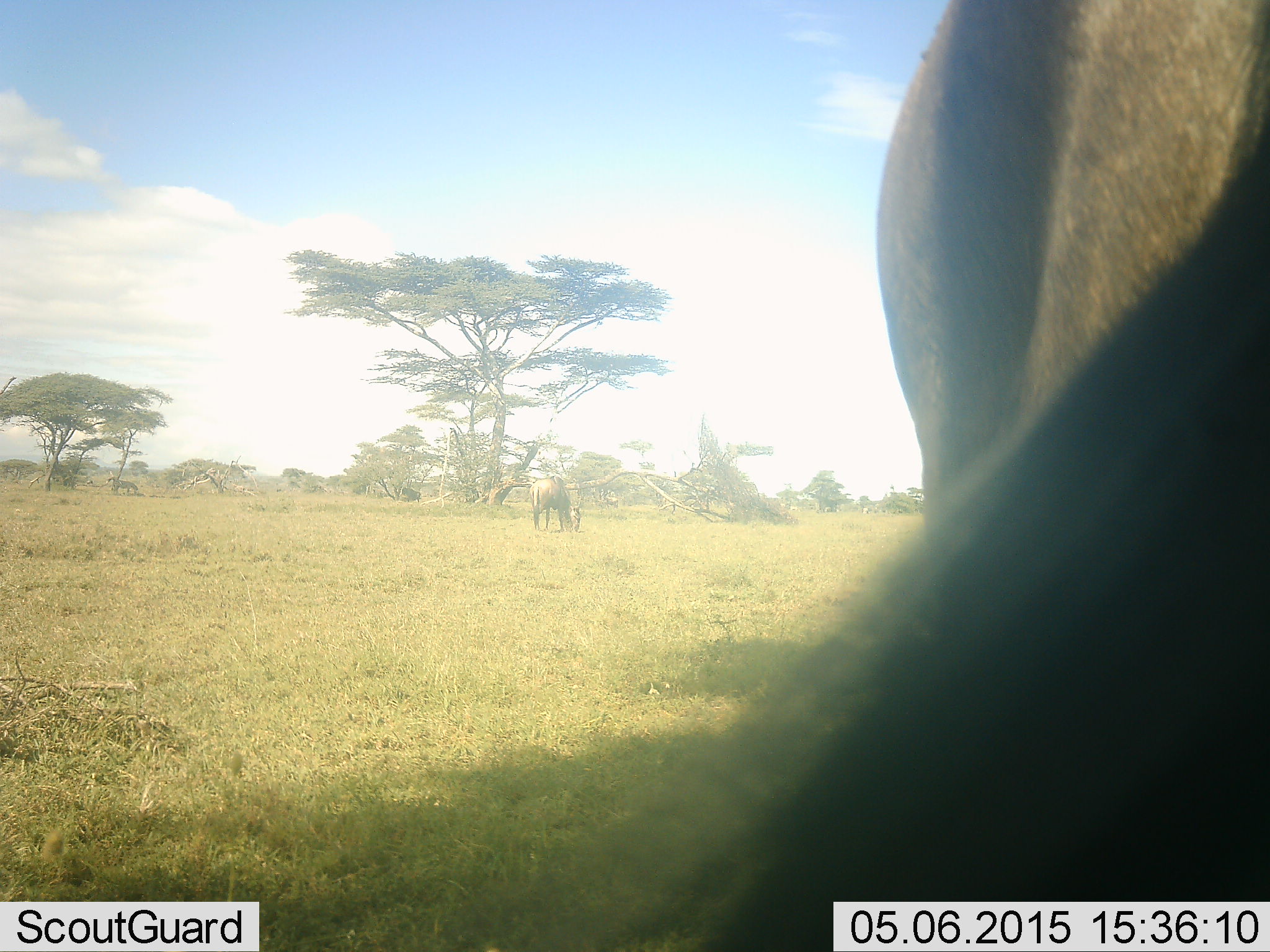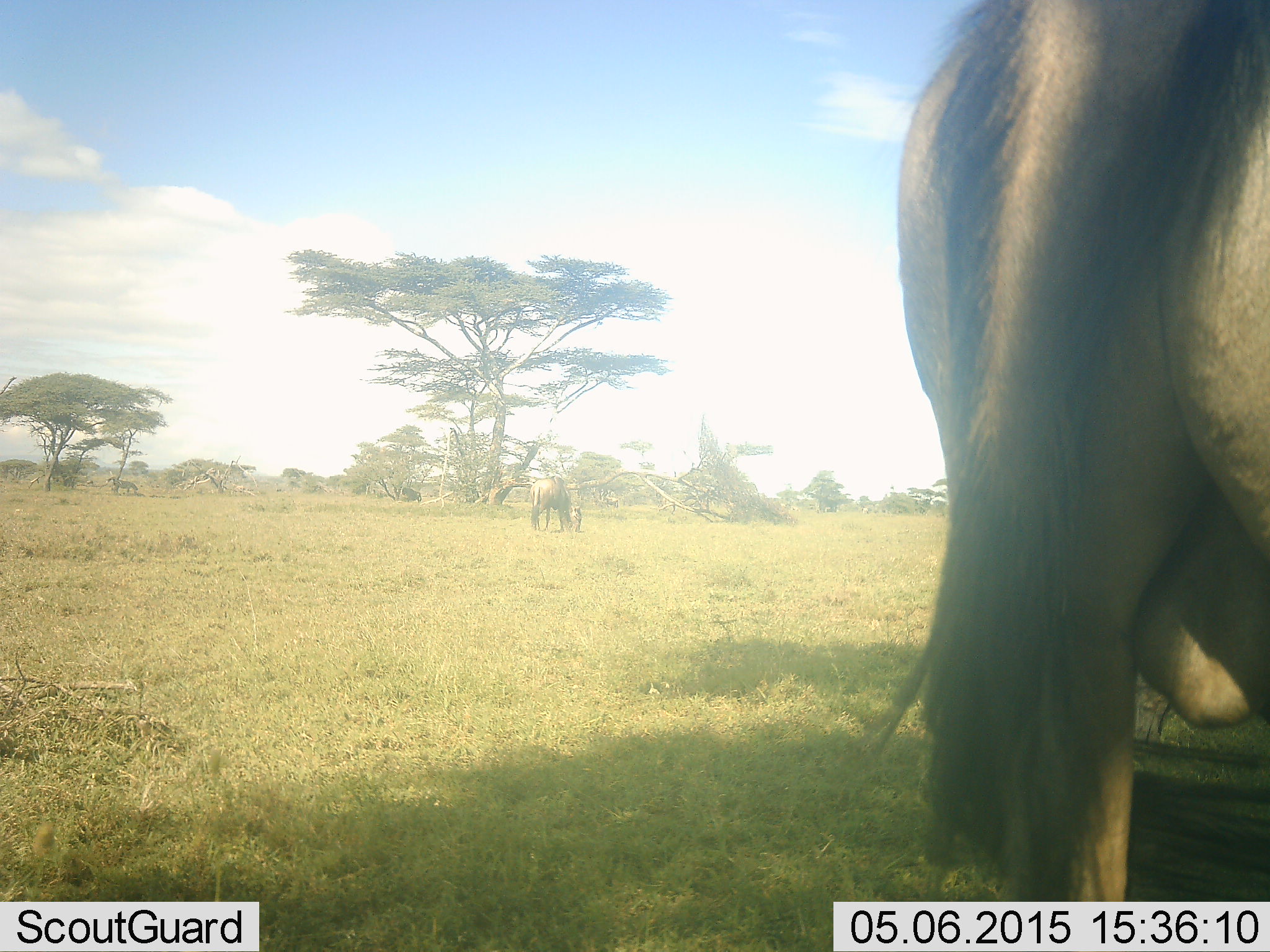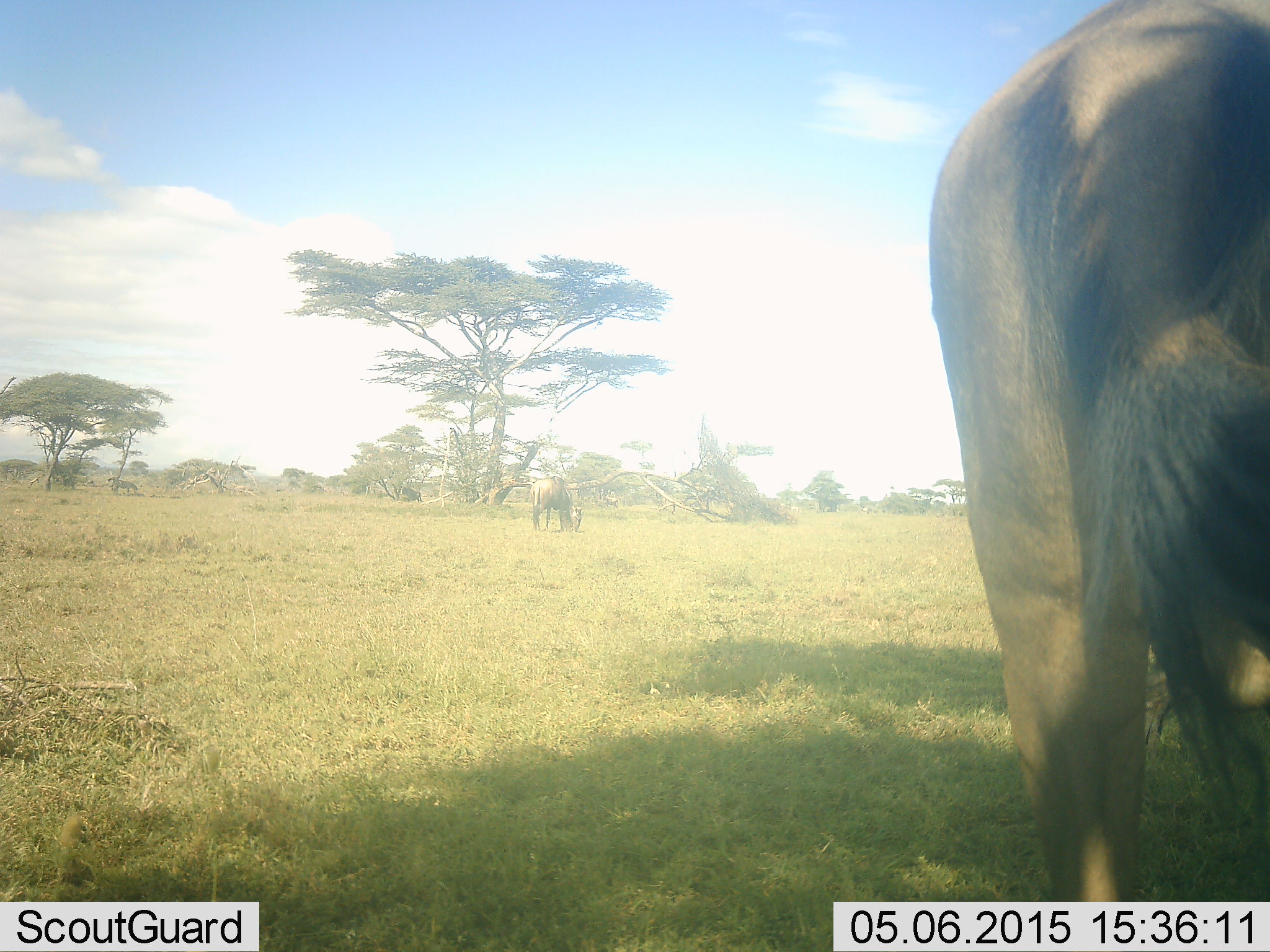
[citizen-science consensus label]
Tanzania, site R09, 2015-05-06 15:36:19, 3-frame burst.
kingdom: Animalia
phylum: Chordata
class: Mammalia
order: Artiodactyla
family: Bovidae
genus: Connochaetes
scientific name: Connochaetes taurinus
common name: blue wildebeest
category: wildebeest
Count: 2.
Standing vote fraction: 58%.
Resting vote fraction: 0%.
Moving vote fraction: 8%.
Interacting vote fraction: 0%.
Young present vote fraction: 0%.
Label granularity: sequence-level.